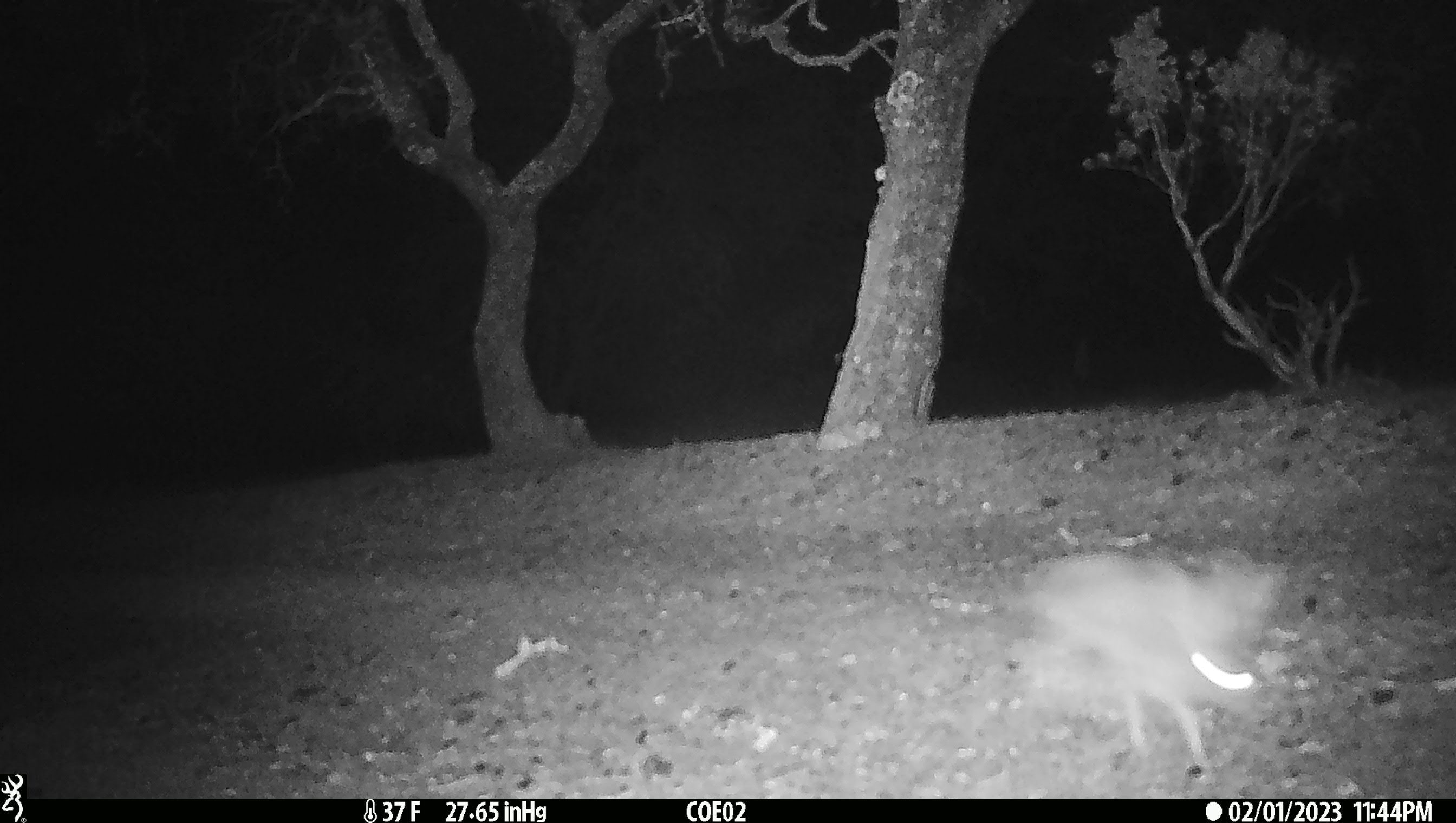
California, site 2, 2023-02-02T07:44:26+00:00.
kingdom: Animalia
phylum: Chordata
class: Mammalia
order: Lagomorpha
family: Leporidae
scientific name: Leporidae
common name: rabbit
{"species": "rabbit (Leporidae)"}